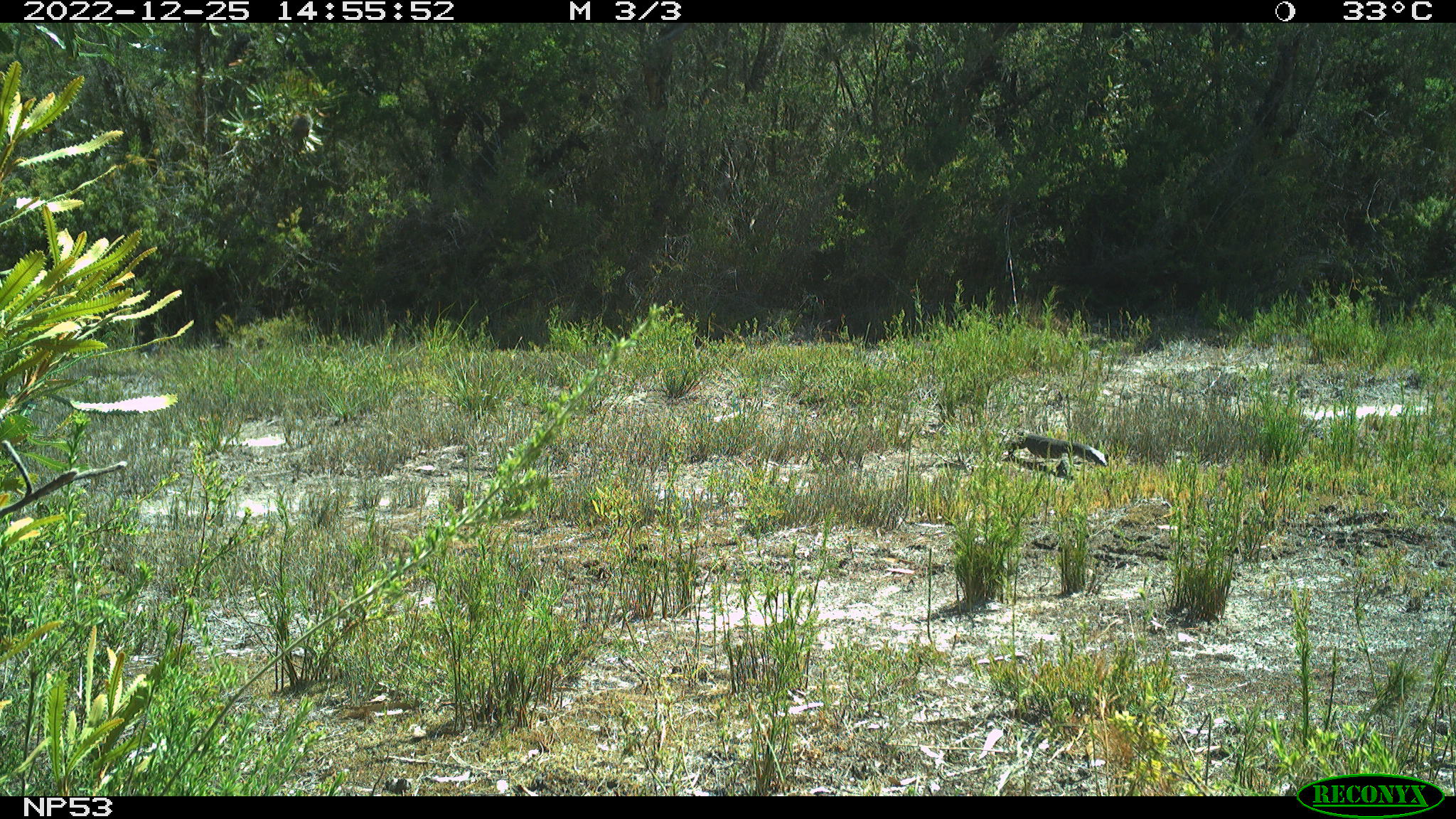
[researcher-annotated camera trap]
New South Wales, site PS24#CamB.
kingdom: Animalia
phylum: Chordata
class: Reptilia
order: Squamata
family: Varanidae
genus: Varanus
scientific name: Varanus varius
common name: lace monitor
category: goanna